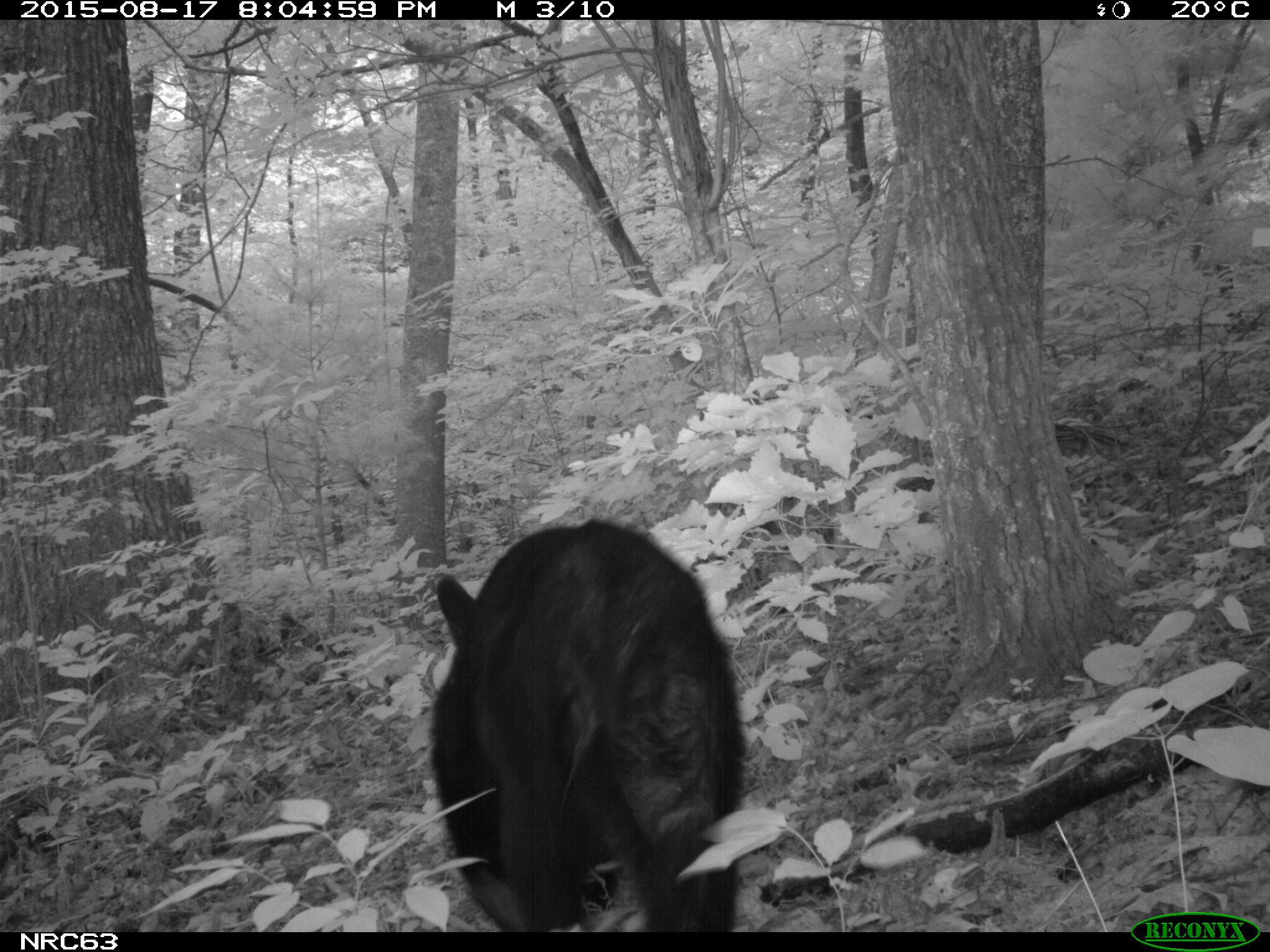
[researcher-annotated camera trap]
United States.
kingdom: Animalia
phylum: Chordata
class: Mammalia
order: Carnivora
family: Ursidae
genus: Ursus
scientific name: Ursus americanus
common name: american black bear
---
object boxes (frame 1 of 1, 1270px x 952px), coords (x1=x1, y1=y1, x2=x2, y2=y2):
American Black Bear: (x1=433, y1=525, x2=742, y2=928)